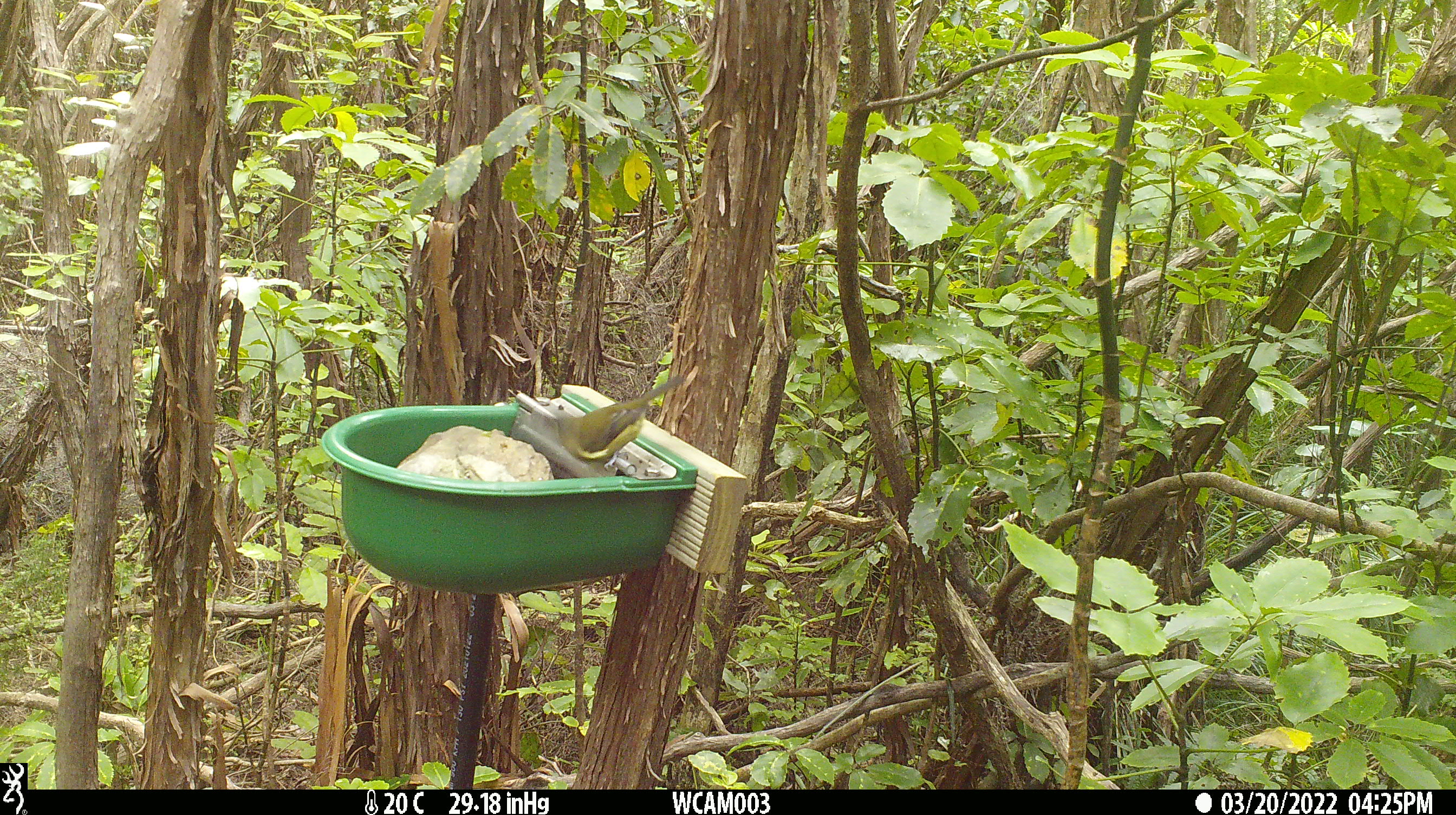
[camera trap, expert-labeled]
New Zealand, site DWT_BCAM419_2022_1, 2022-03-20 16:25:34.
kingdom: Animalia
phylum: Chordata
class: Aves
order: Passeriformes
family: Meliphagidae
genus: Anthornis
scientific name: Anthornis melanura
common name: new zealand bellbird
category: bellbird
Bellbird (new zealand bellbird) (Anthornis melanura).